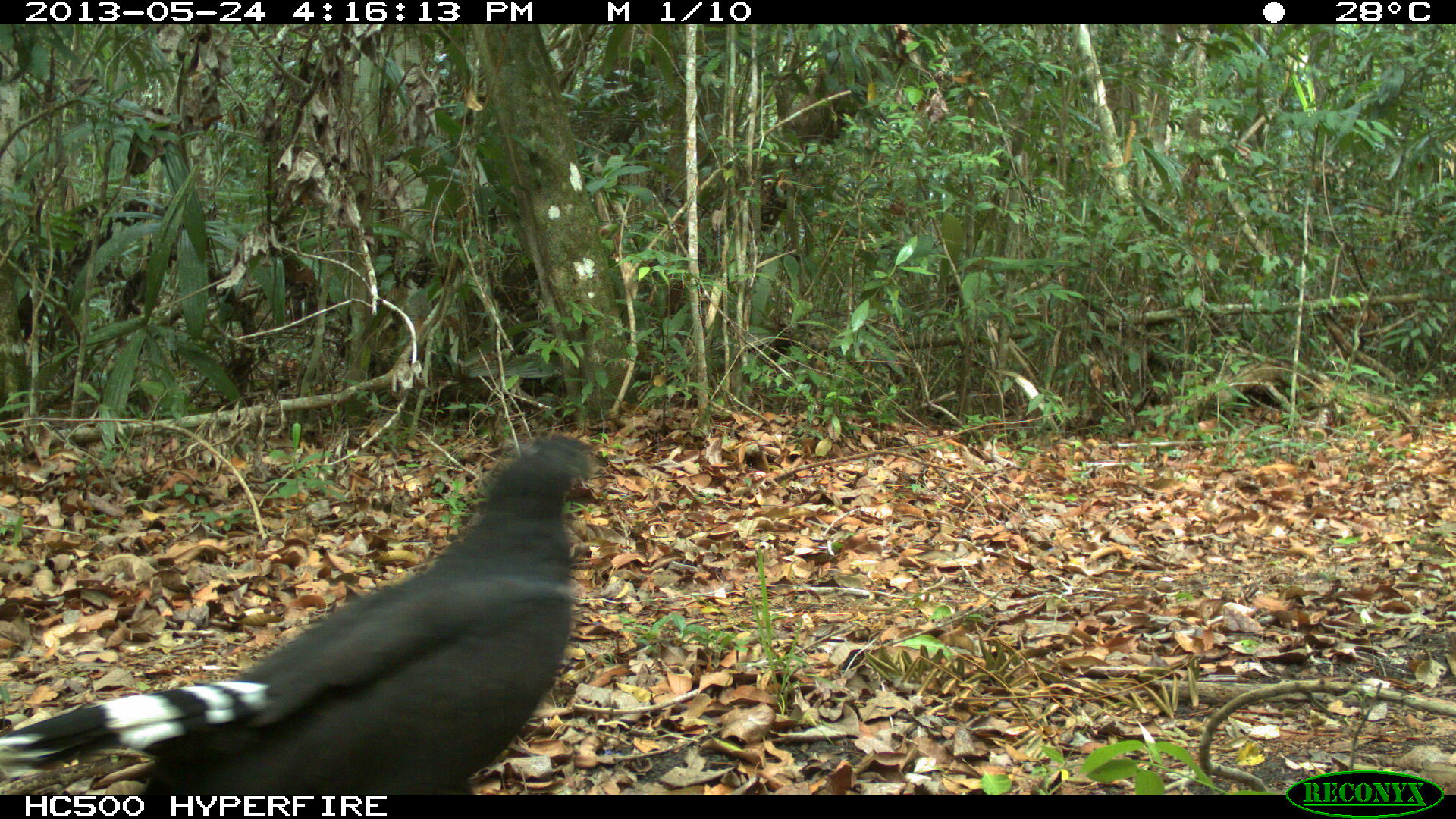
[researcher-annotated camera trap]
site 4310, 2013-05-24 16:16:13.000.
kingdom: Animalia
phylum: Chordata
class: Aves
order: Accipitriformes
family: Accipitridae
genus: Buteogallus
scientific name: Buteogallus urubitinga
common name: great black hawk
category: buteogallus urobitinga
Buteogallus urobitinga (great black hawk) (Buteogallus urubitinga), count 1.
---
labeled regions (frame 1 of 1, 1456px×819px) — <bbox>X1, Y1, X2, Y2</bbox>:
buteogallus urobitinga: <bbox>0, 433, 601, 794</bbox>